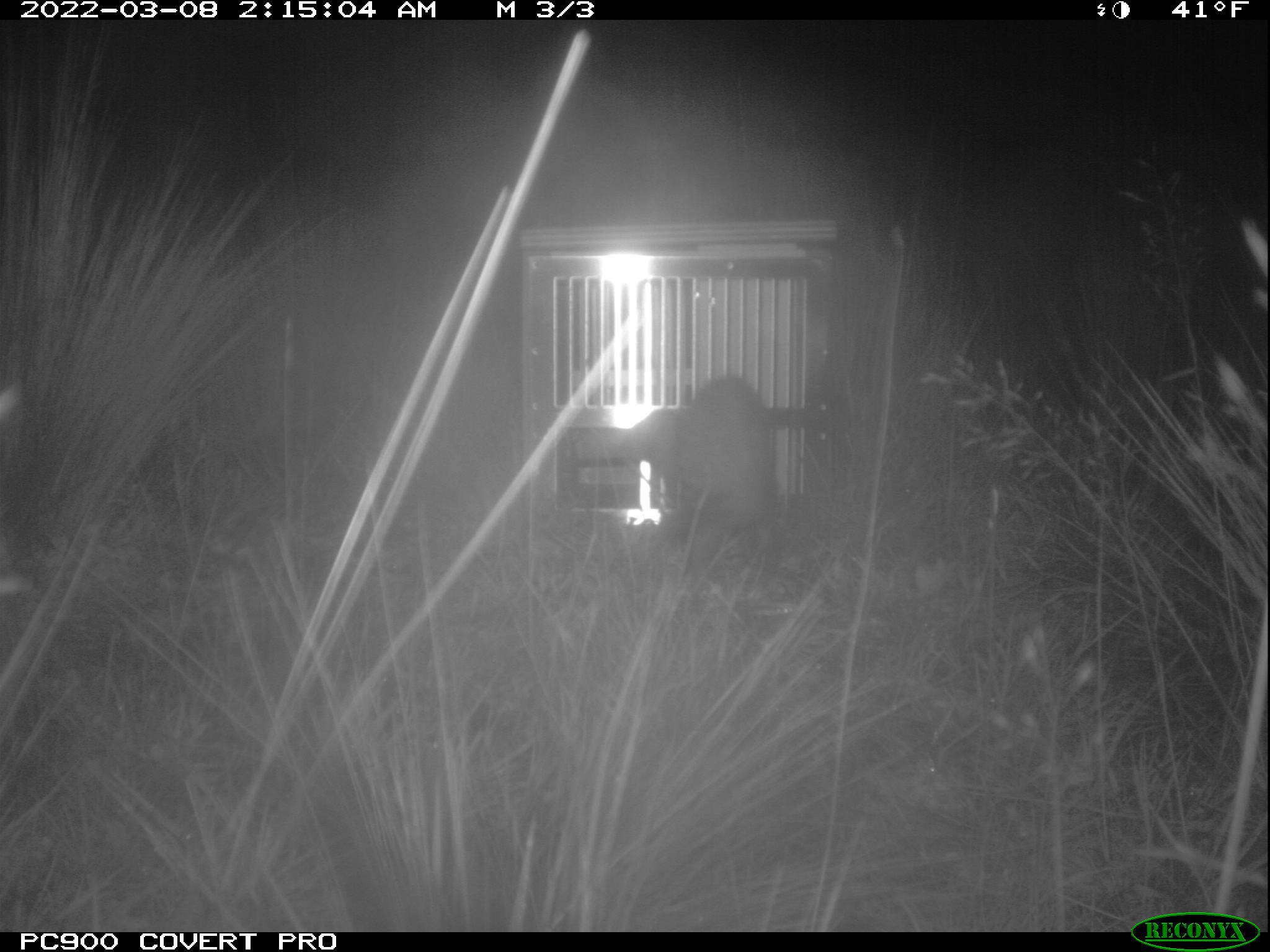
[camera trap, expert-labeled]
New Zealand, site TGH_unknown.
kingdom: Animalia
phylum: Chordata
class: Mammalia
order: Carnivora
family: Mustelidae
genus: Mustela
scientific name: Mustela furo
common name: ferret